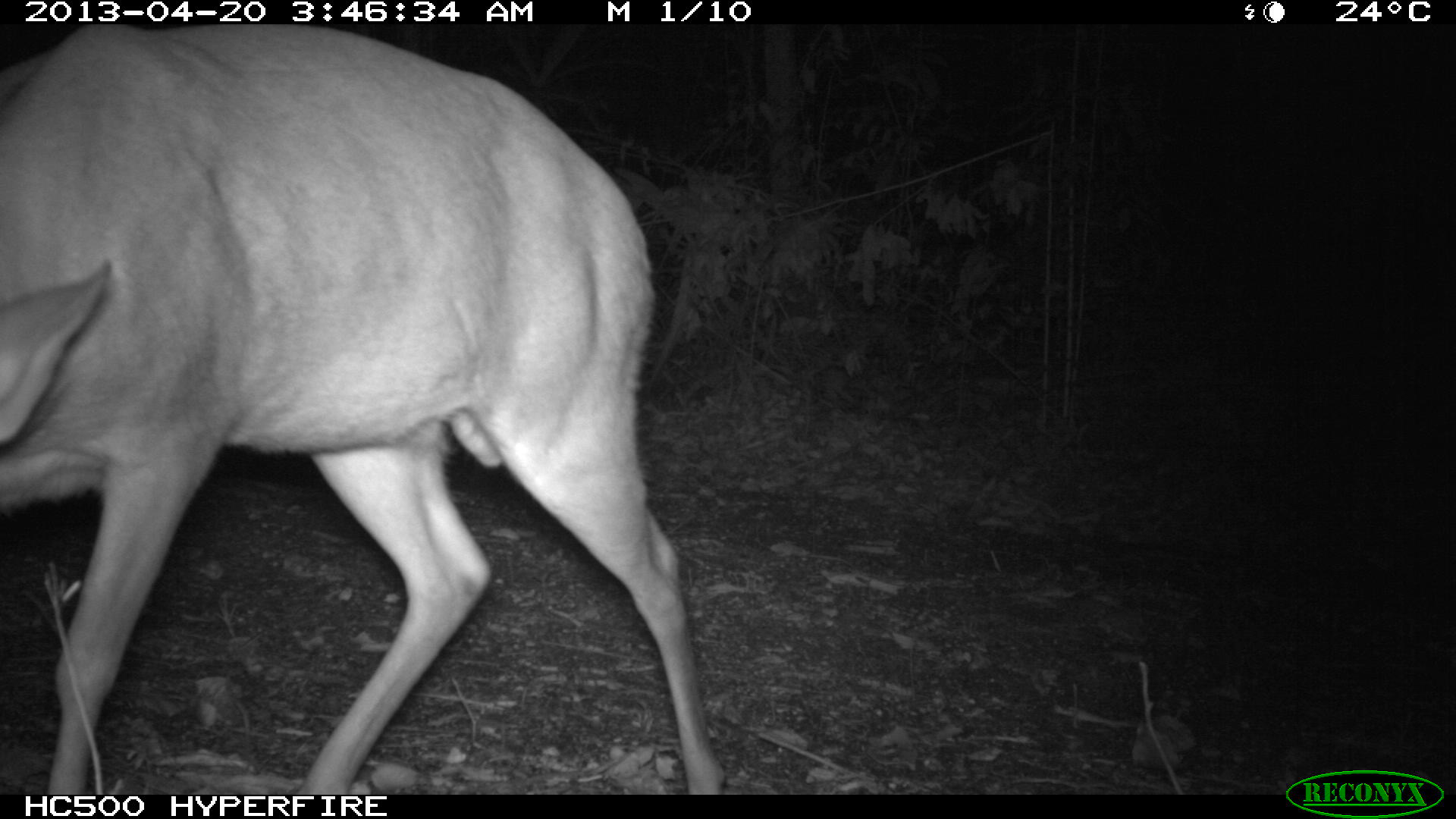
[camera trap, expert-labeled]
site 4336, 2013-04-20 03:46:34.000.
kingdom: Animalia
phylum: Chordata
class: Mammalia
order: Artiodactyla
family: Cervidae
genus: Mazama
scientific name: Mazama temama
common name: central american red brocket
Mazama temama (central american red brocket), count 1, sex male.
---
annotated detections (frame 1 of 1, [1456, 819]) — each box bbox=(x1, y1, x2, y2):
mazama temama: bbox=(0, 26, 725, 792)